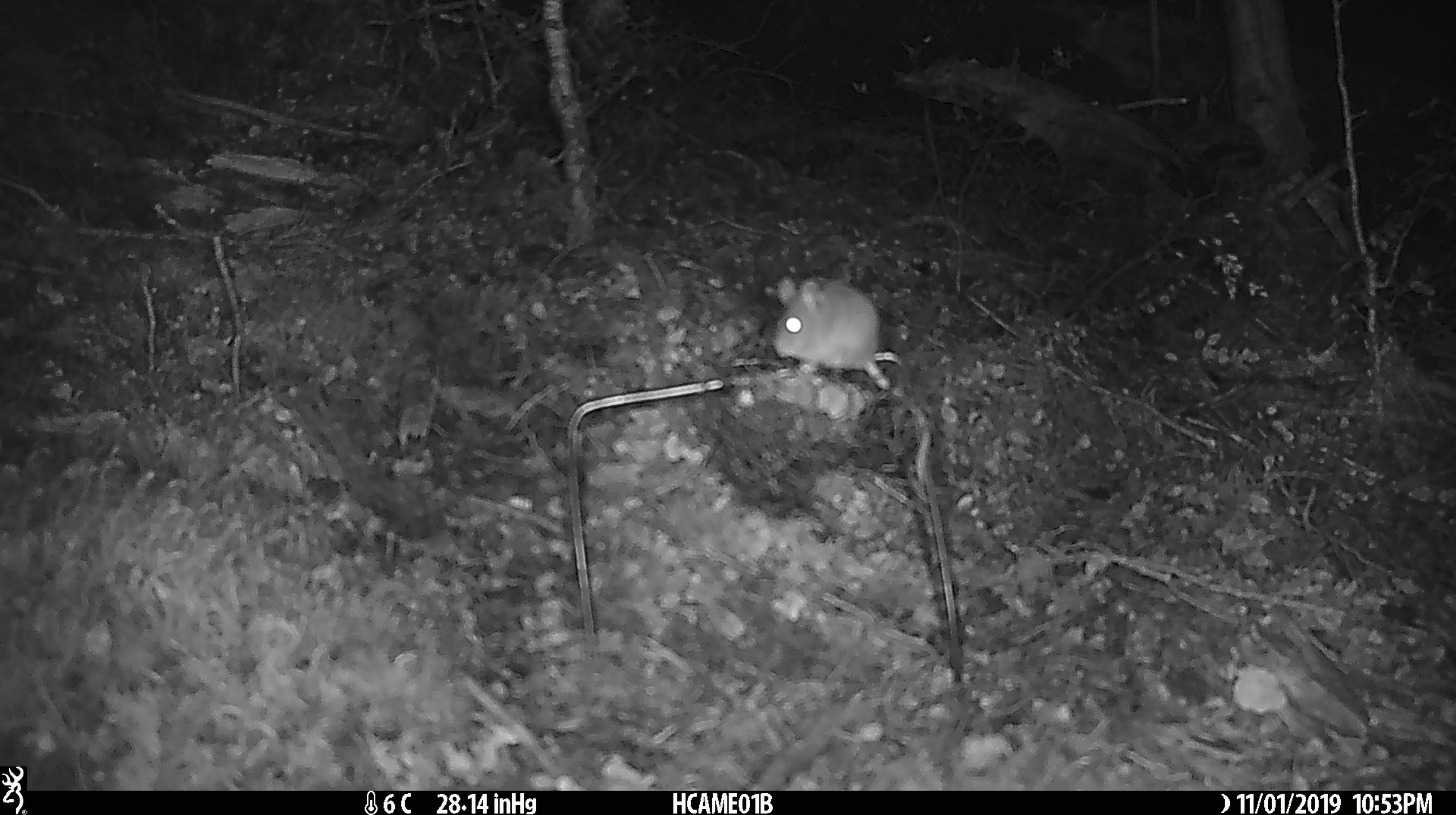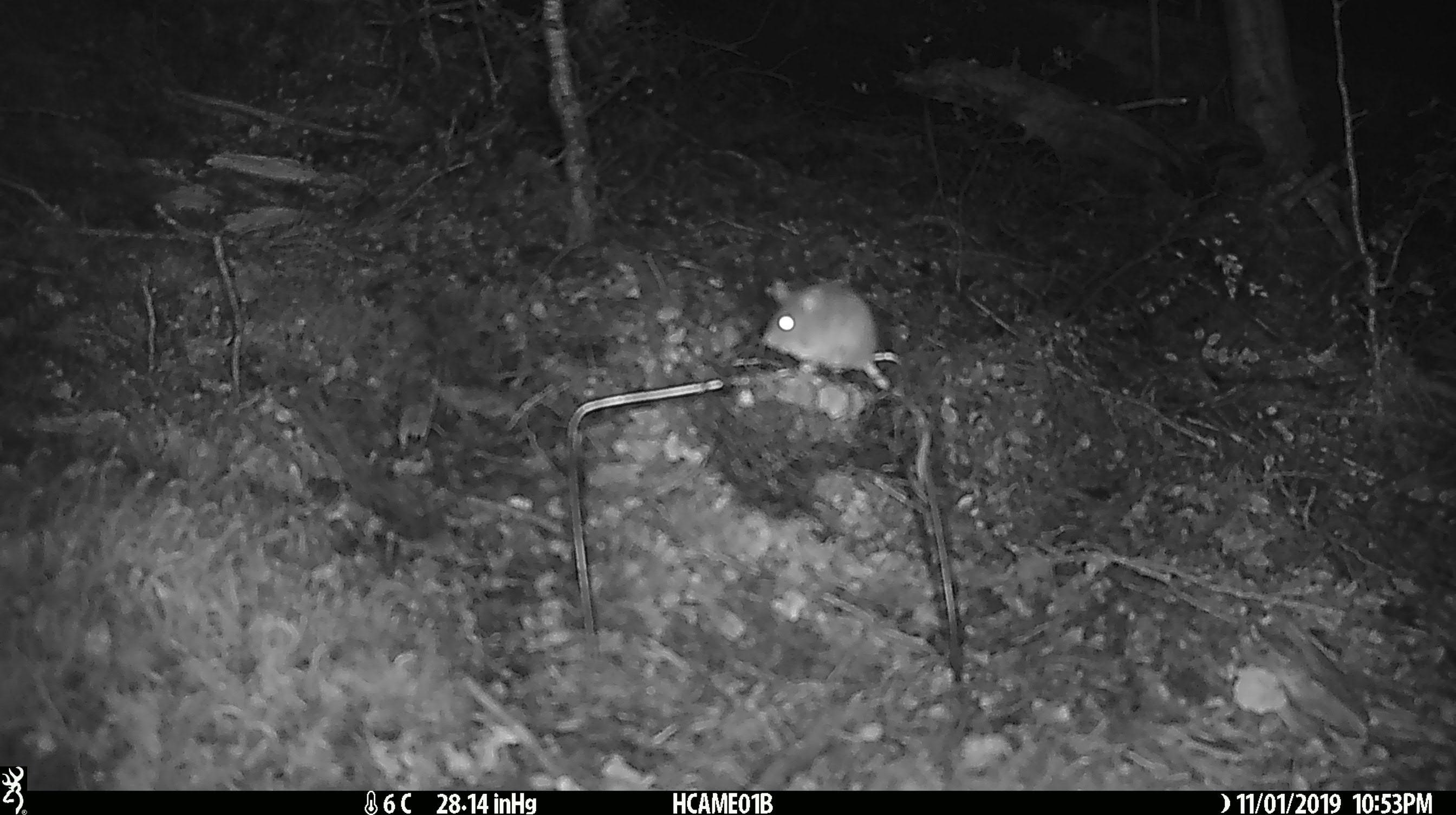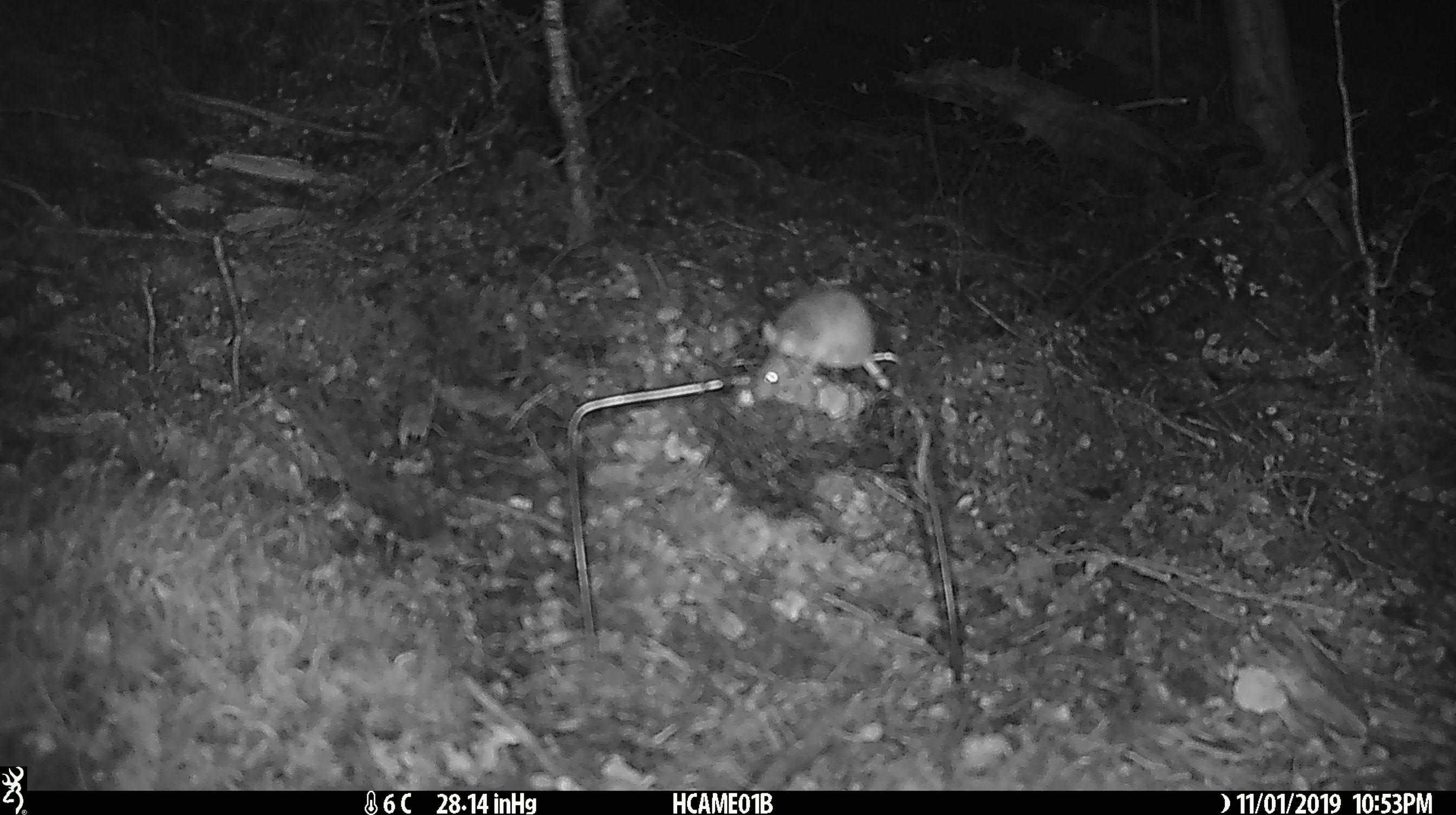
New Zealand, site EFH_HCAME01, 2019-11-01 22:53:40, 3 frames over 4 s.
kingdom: Animalia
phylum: Chordata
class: Mammalia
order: Rodentia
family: Muridae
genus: Mus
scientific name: Mus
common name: mouse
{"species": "mouse (Mus)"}